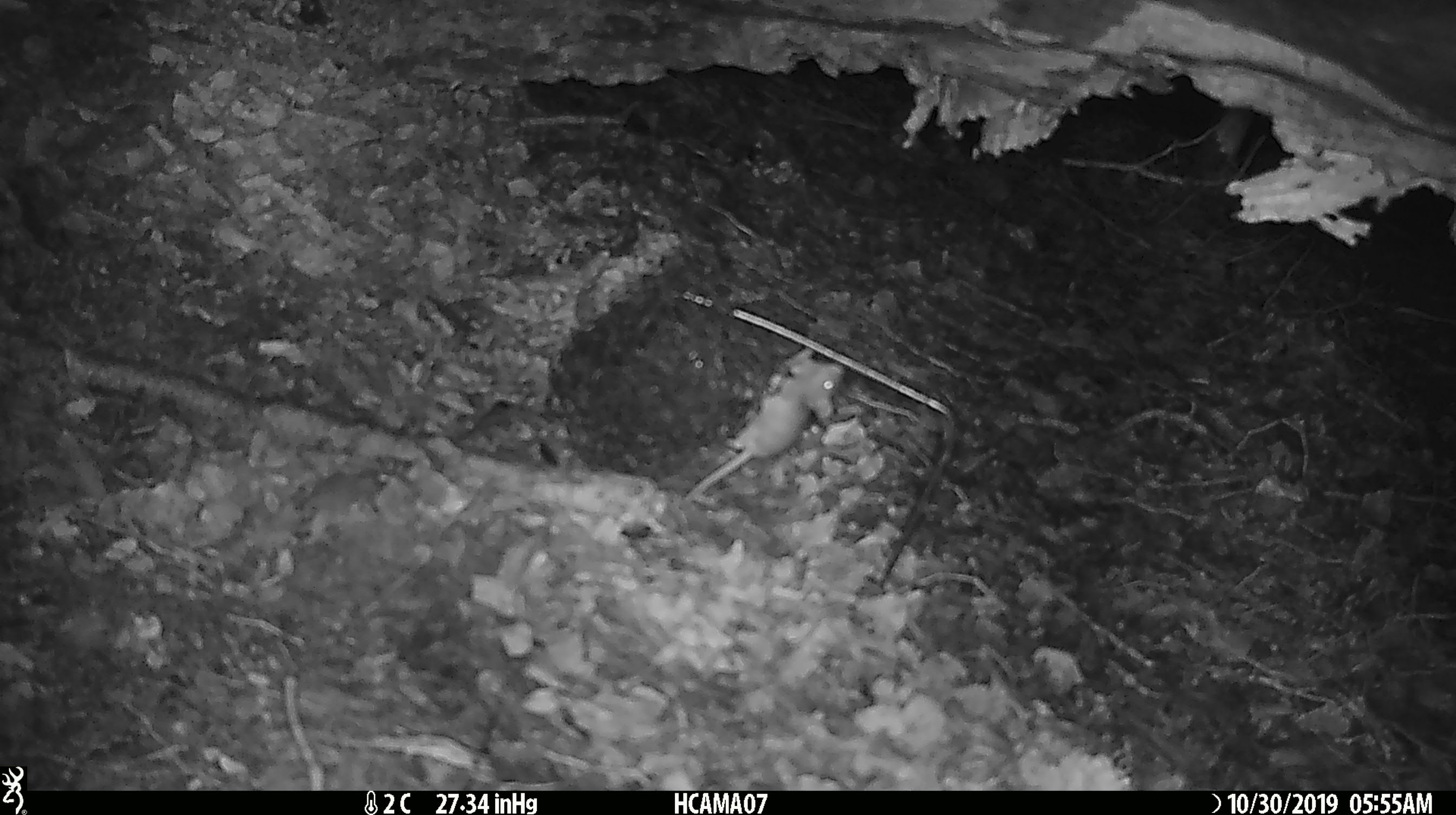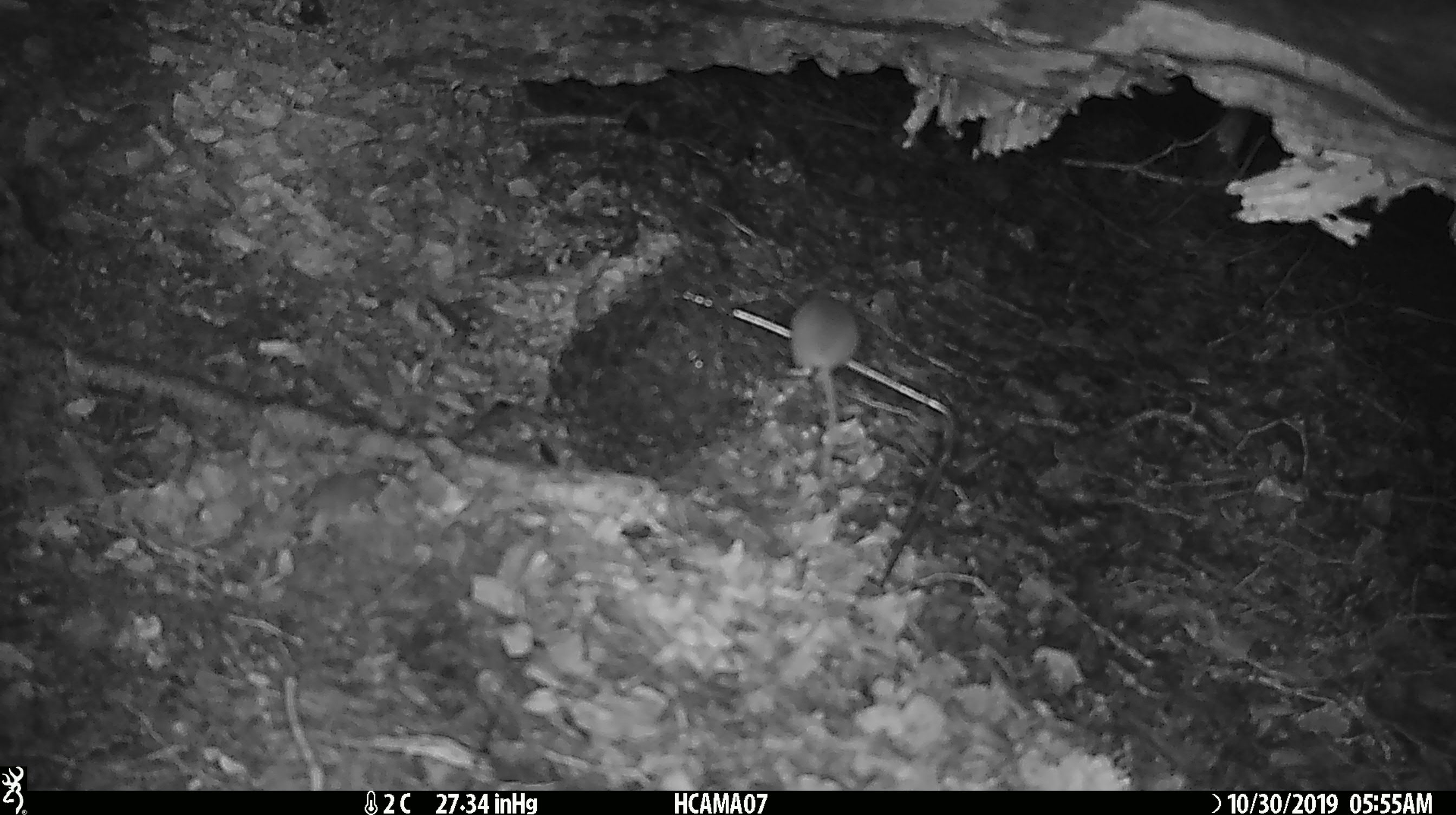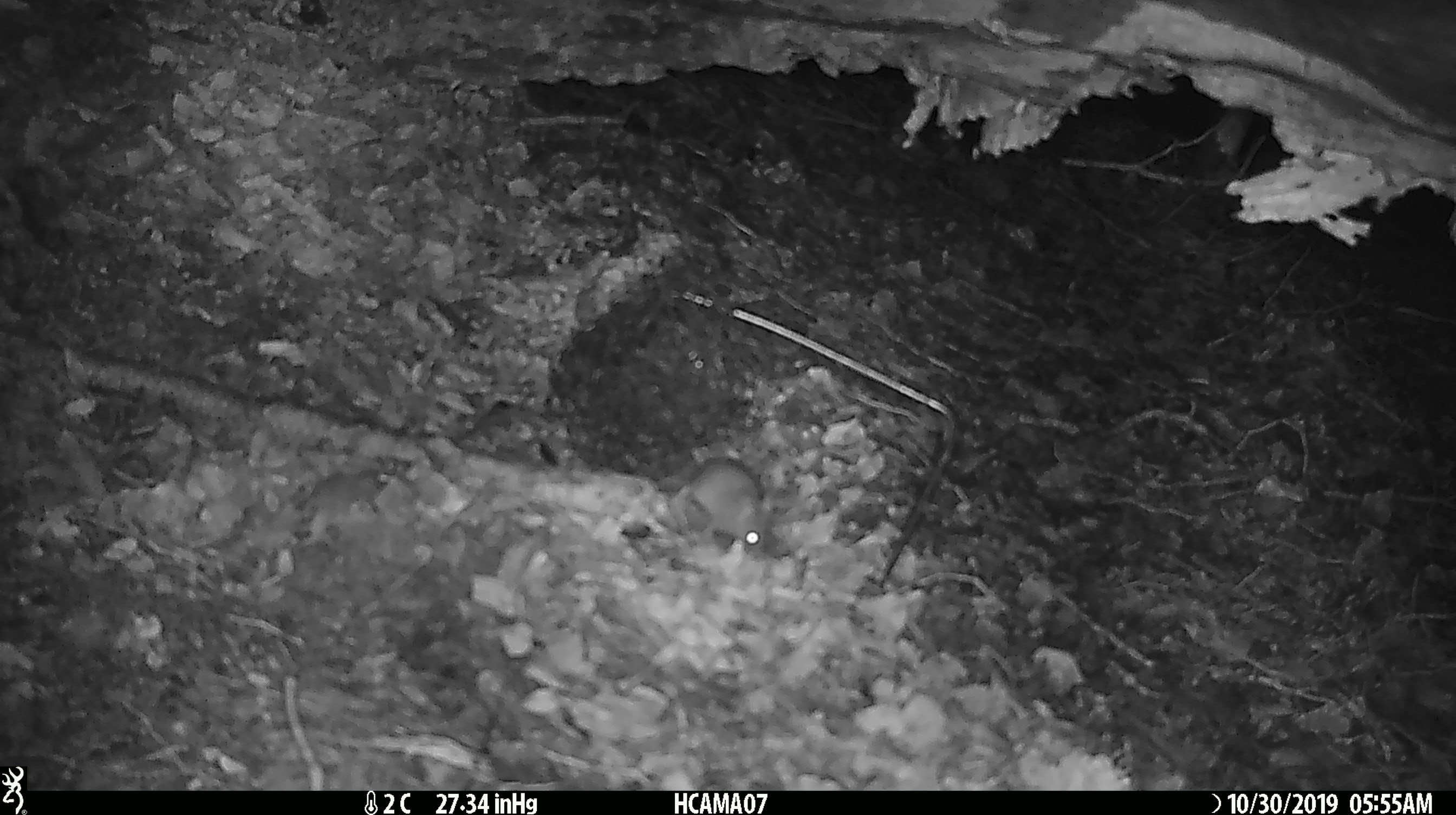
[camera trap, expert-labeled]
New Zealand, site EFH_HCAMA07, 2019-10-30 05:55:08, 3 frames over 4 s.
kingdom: Animalia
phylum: Chordata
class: Mammalia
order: Rodentia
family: Muridae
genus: Mus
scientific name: Mus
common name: mouse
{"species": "mouse (Mus)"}